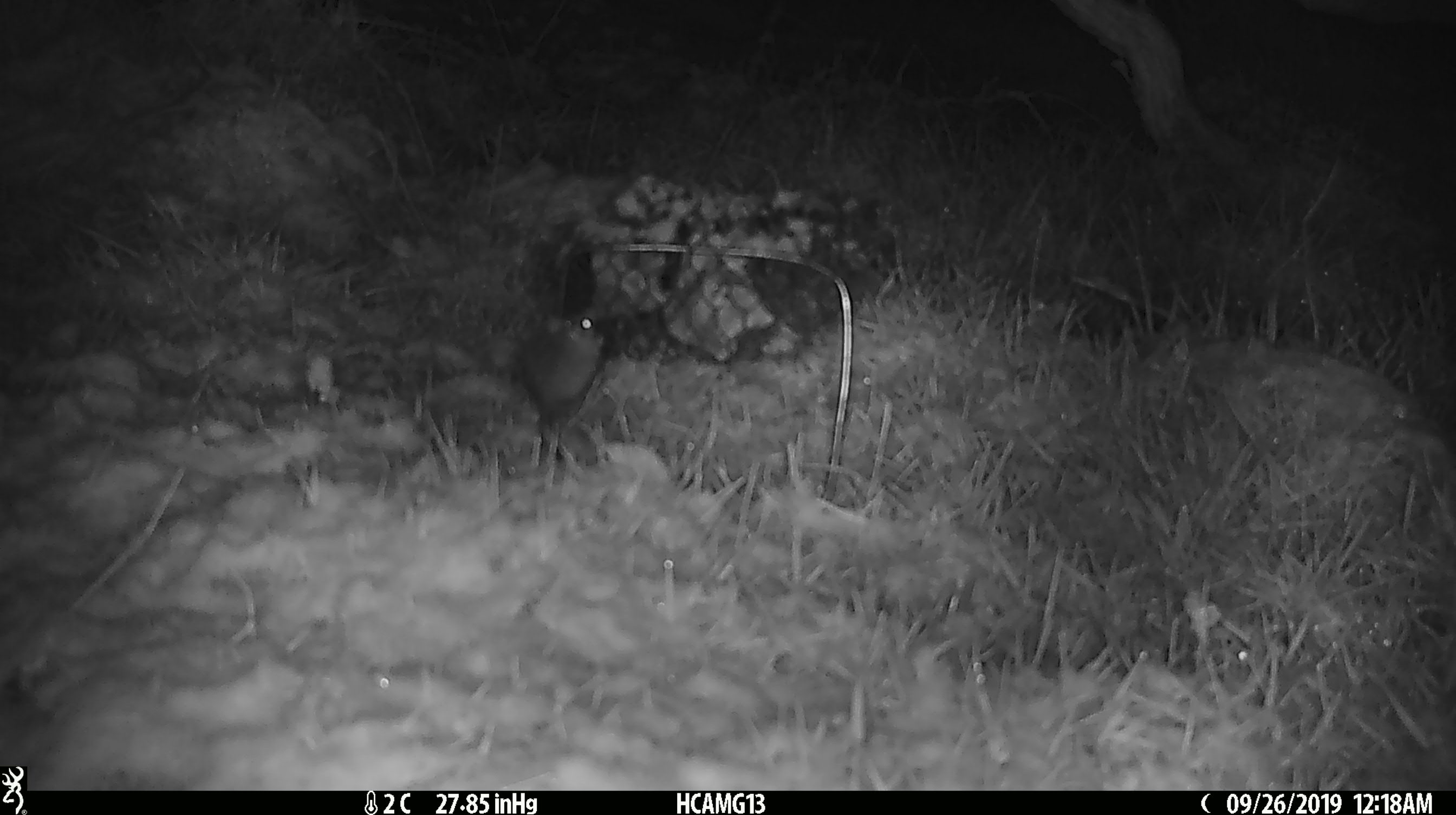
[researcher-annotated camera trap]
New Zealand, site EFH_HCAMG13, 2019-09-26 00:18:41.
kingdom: Animalia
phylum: Chordata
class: Mammalia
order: Rodentia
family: Muridae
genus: Mus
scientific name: Mus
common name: mouse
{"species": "mouse (Mus)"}